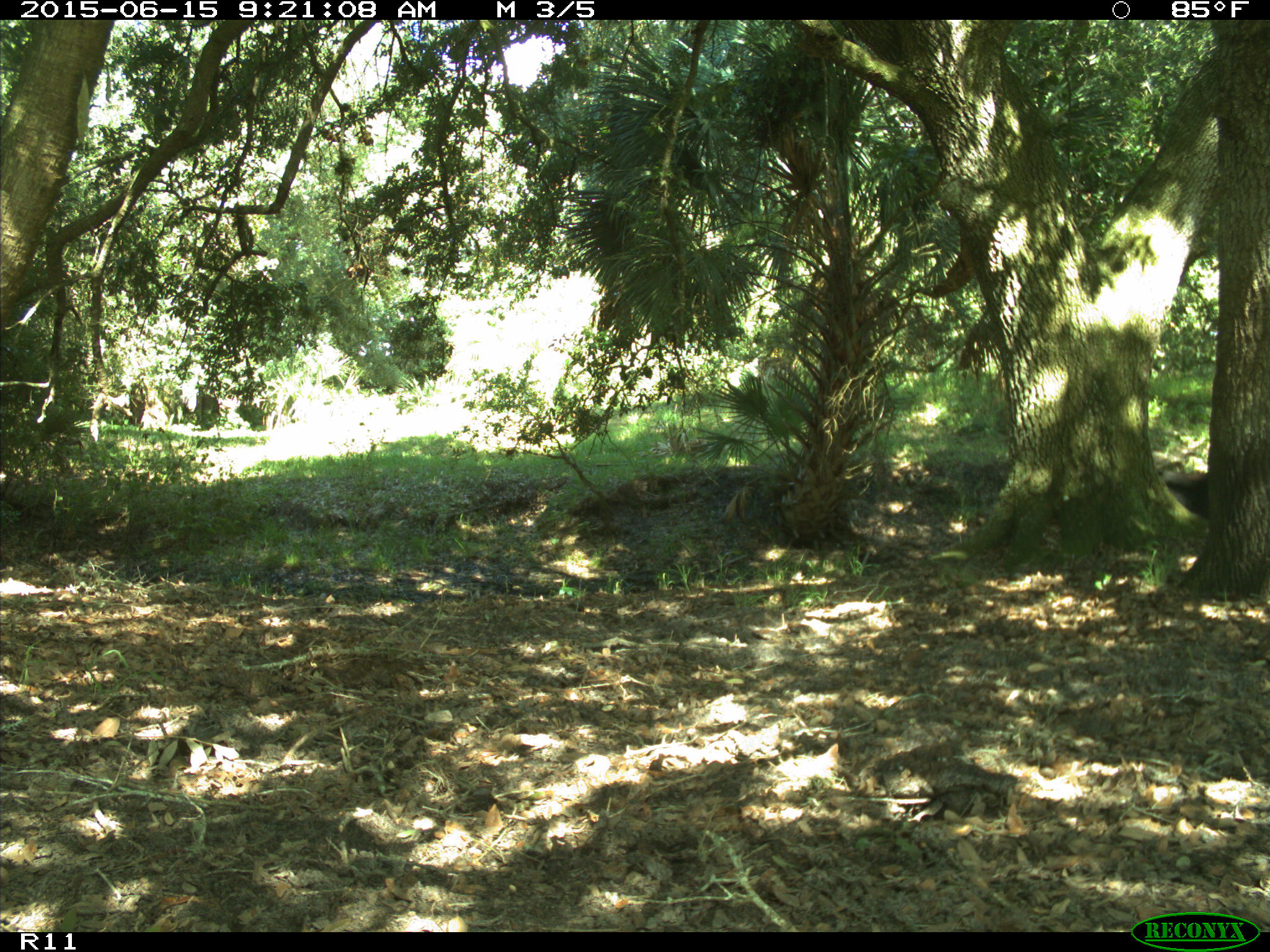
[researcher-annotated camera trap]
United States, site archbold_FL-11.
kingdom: Animalia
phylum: Chordata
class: Mammalia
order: Artiodactyla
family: Bovidae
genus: Bos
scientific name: Bos taurus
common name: domestic cow